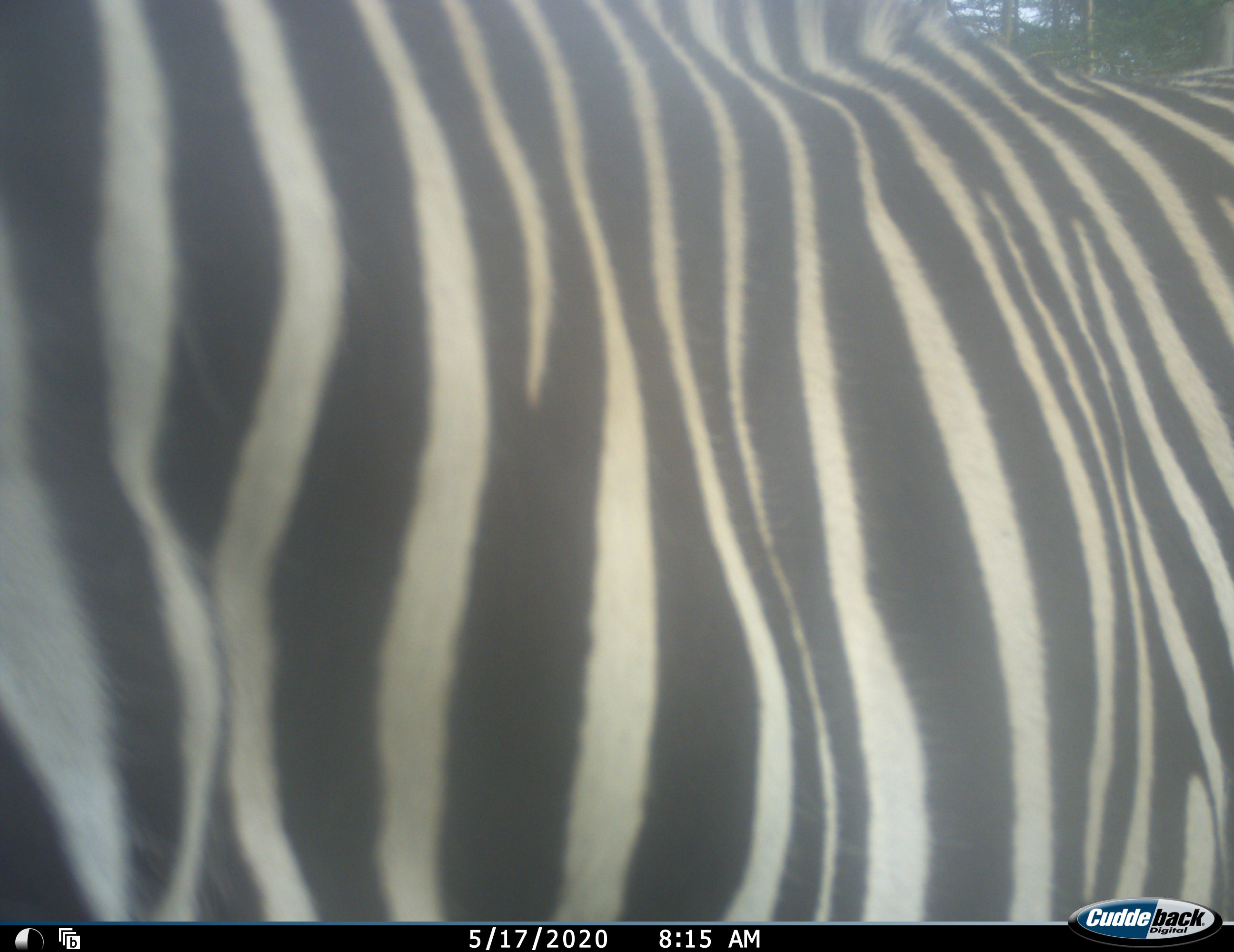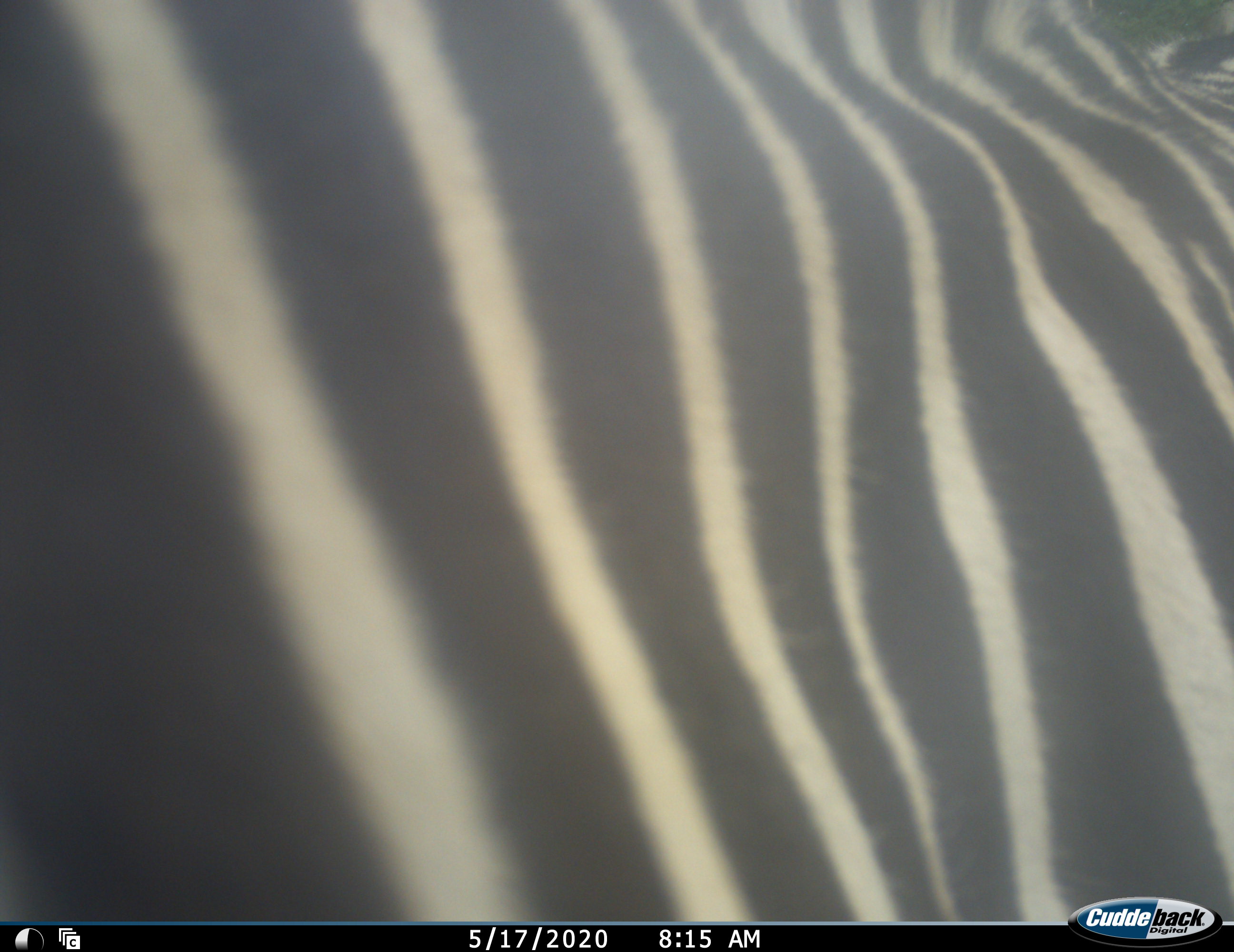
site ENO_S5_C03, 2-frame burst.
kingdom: Animalia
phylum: Chordata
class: Mammalia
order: Perissodactyla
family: Equidae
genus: Equus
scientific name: Equus quagga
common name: plains zebra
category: zebraplains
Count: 1.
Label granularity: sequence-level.